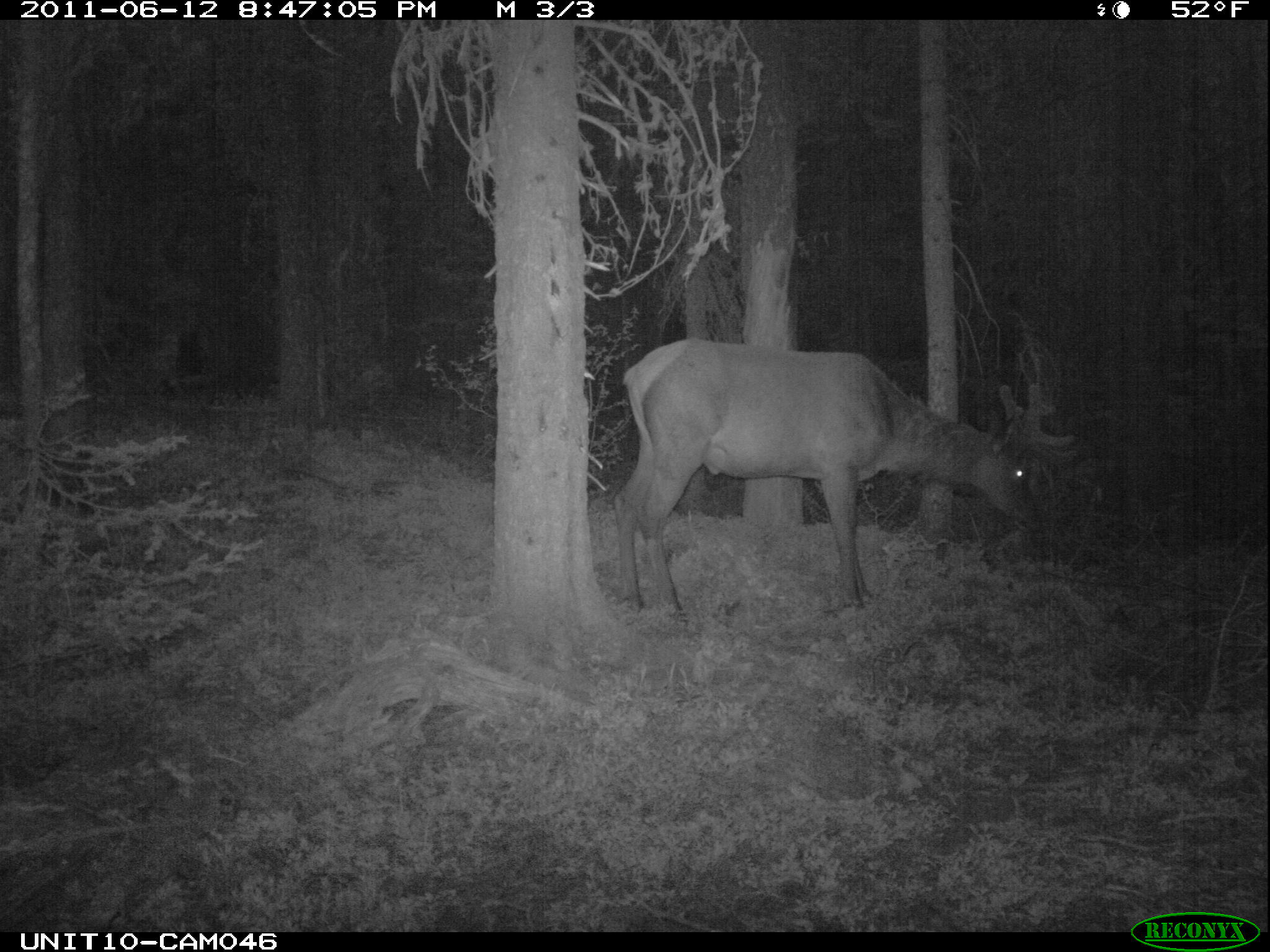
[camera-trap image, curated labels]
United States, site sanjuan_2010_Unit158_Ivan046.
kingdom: Animalia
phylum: Chordata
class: Mammalia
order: Artiodactyla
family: Cervidae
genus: Cervus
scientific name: Cervus elaphus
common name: red deer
Cervus elaphus (red deer).